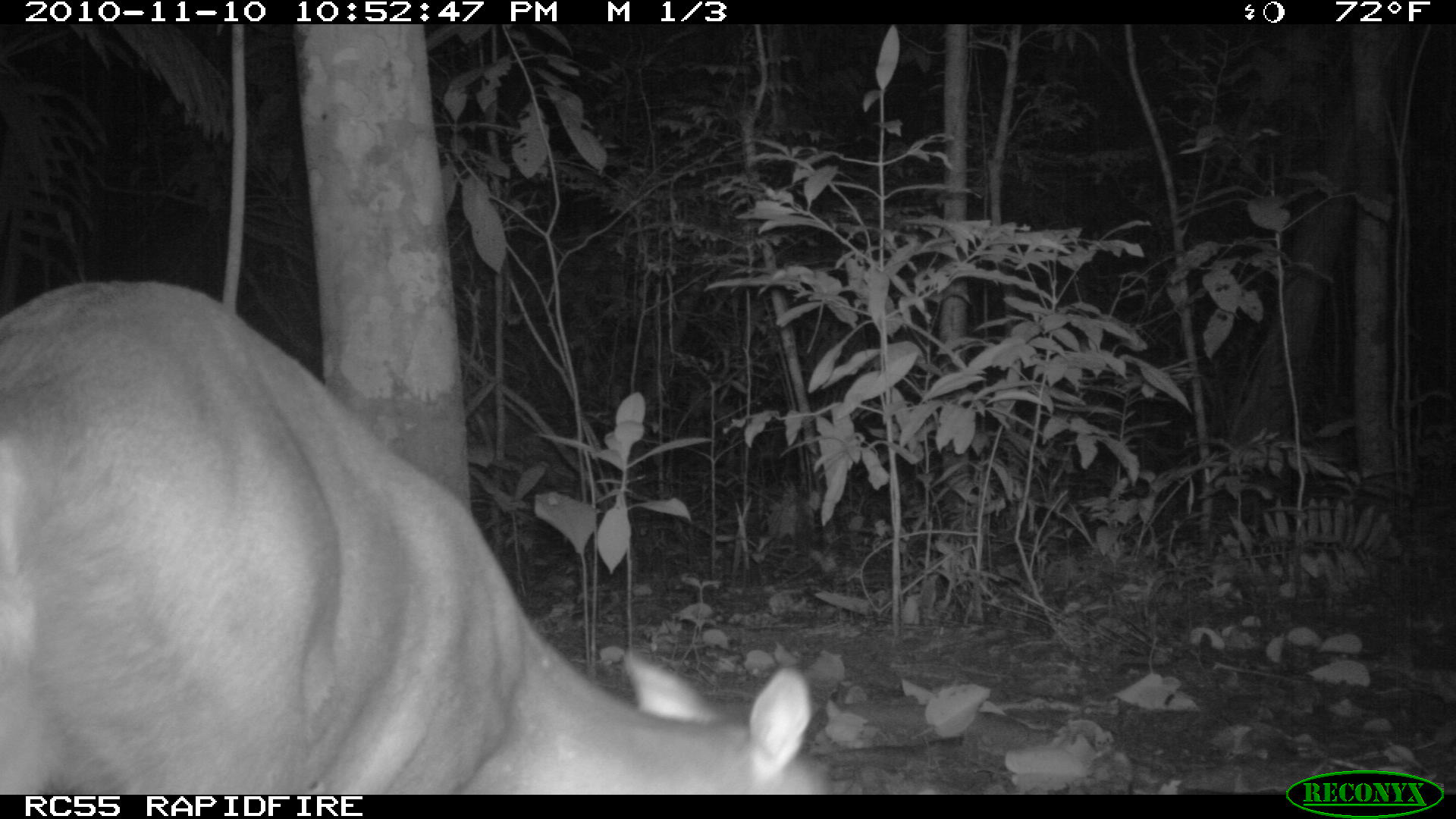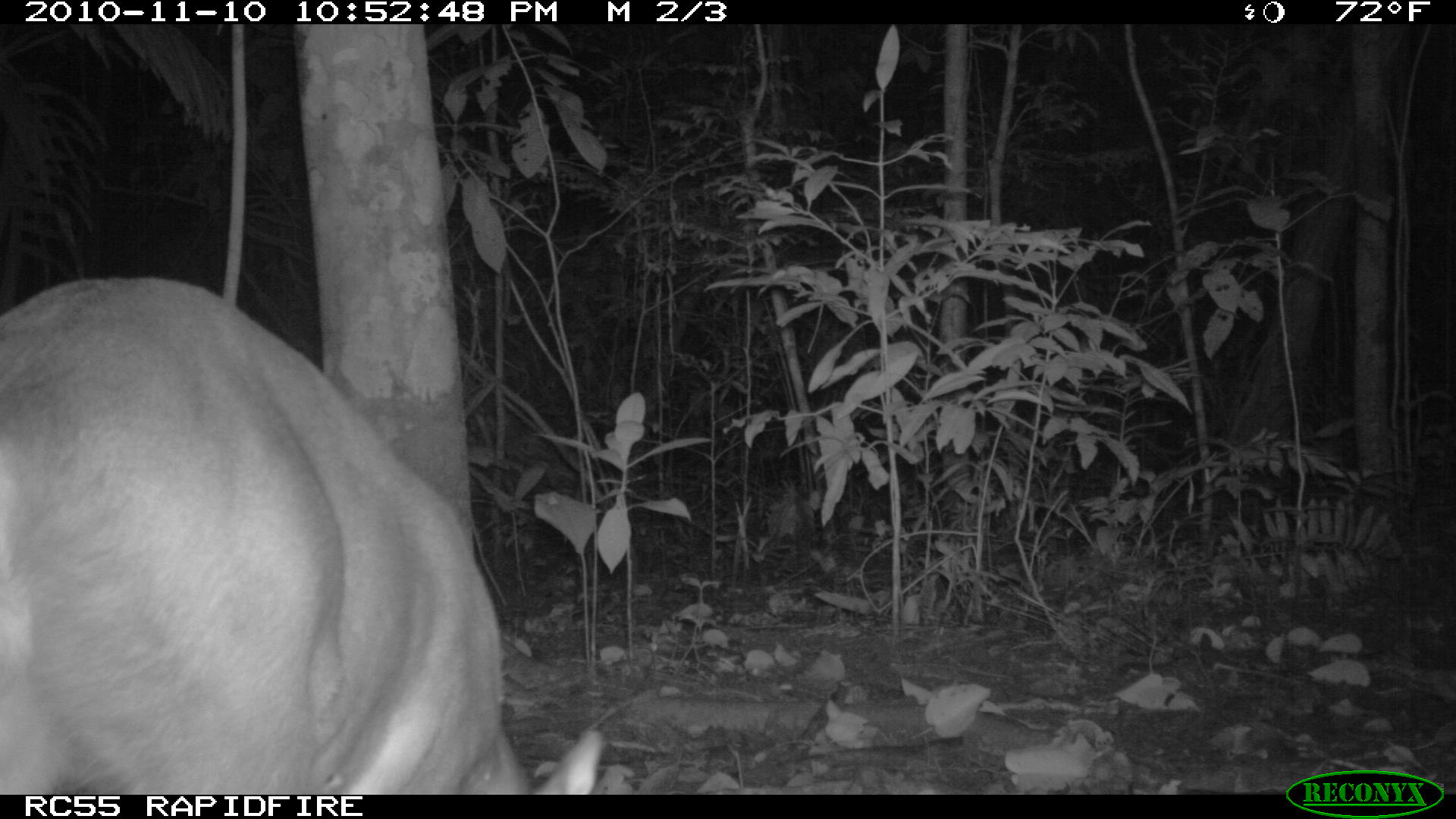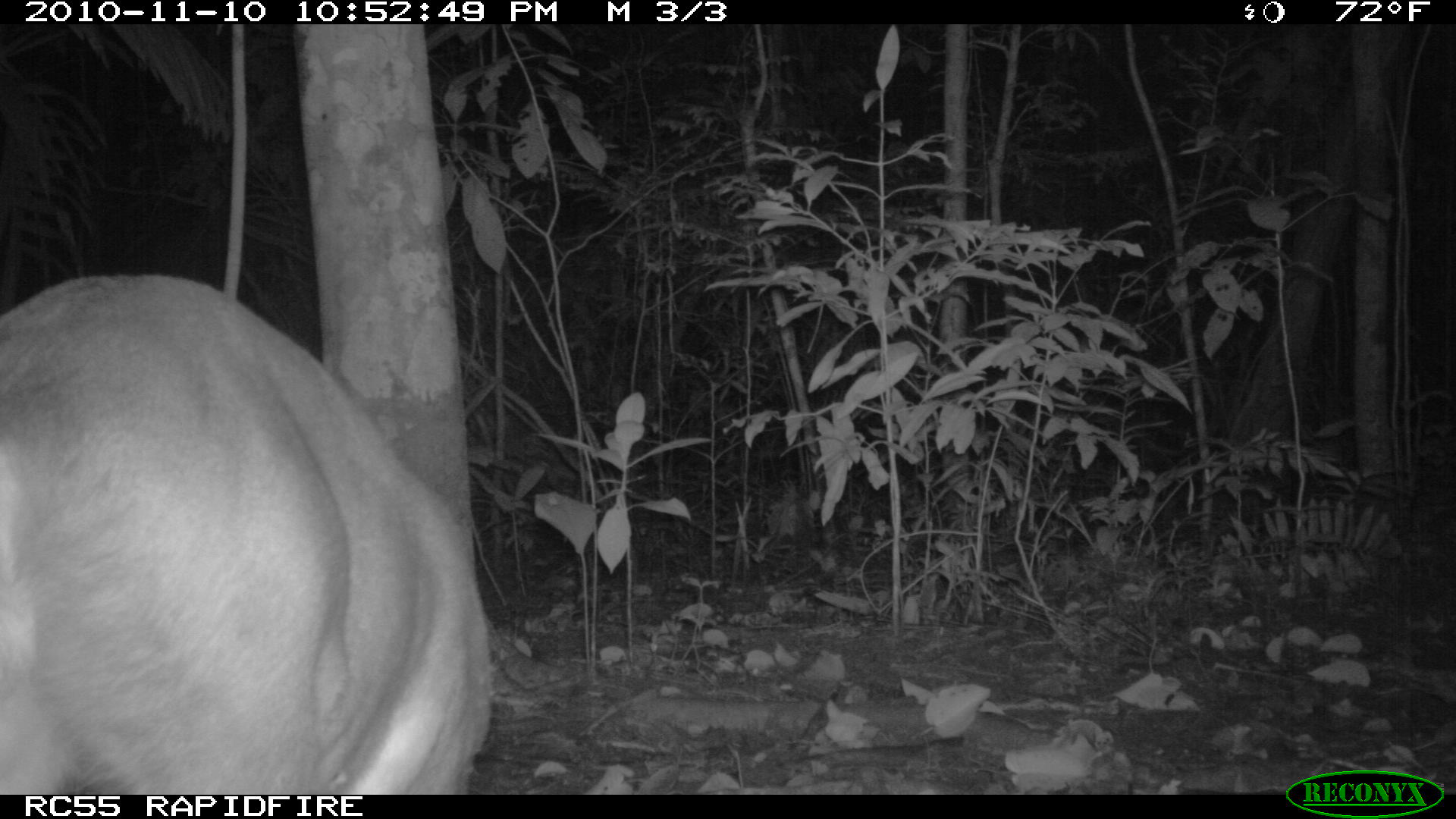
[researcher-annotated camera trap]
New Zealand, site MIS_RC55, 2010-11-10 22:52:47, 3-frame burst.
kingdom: Animalia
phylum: Chordata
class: Mammalia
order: Artiodactyla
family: Cervidae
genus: Odocoileus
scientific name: Odocoileus virginianus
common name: white-tailed deer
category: white tailed deer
White tailed deer (white-tailed deer) (Odocoileus virginianus).